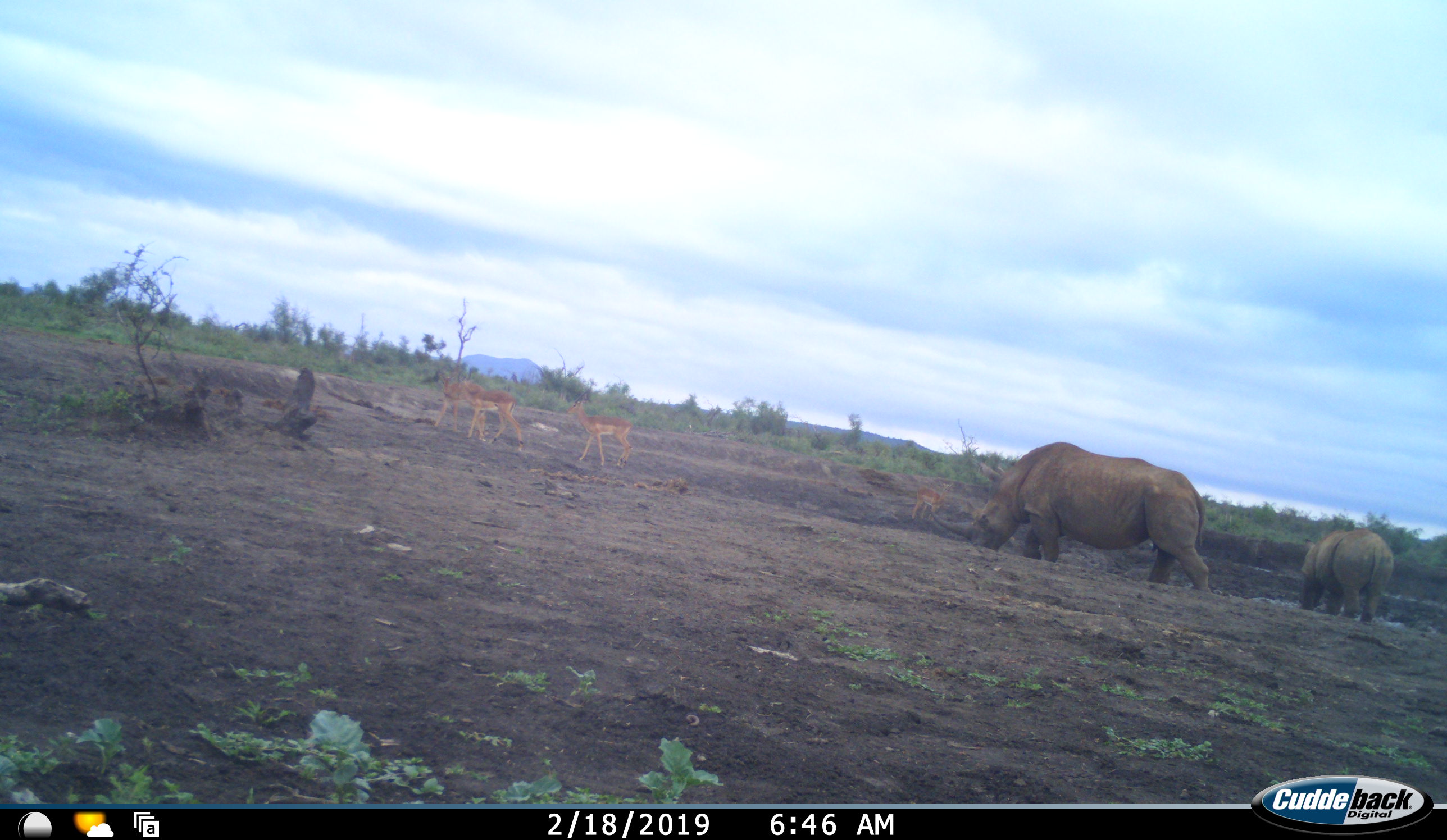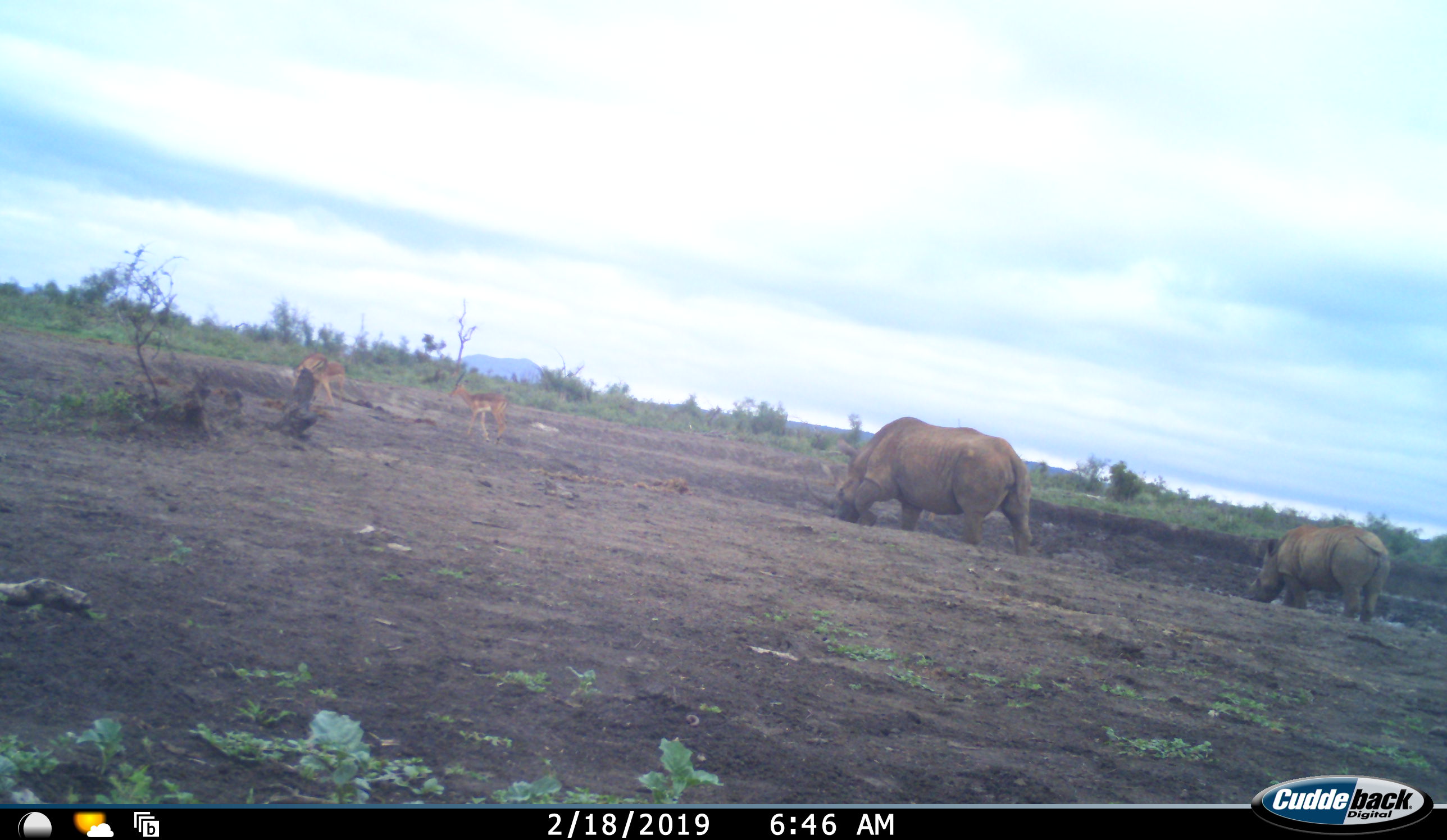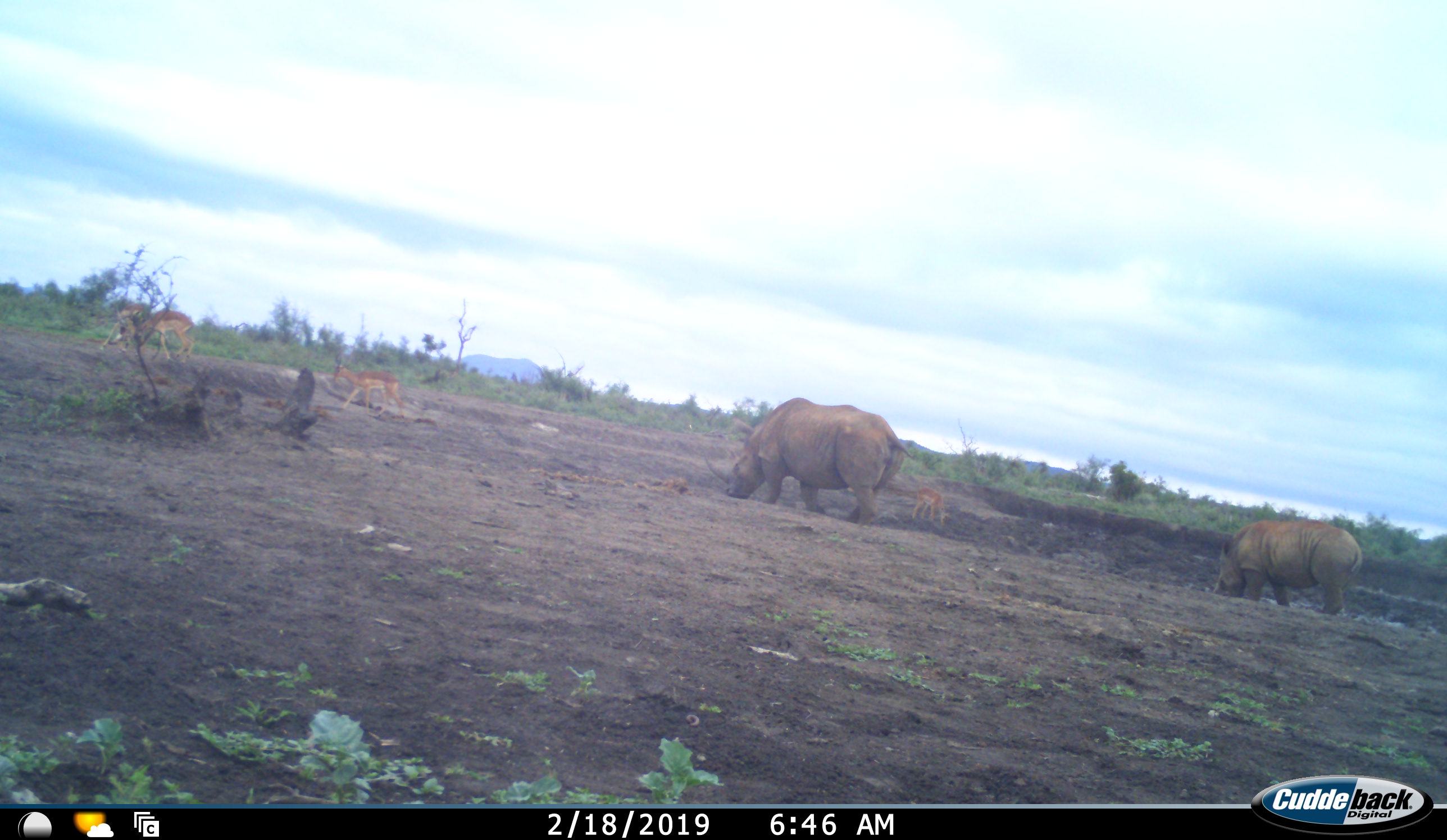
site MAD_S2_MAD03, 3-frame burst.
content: unidentified animal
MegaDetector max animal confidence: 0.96